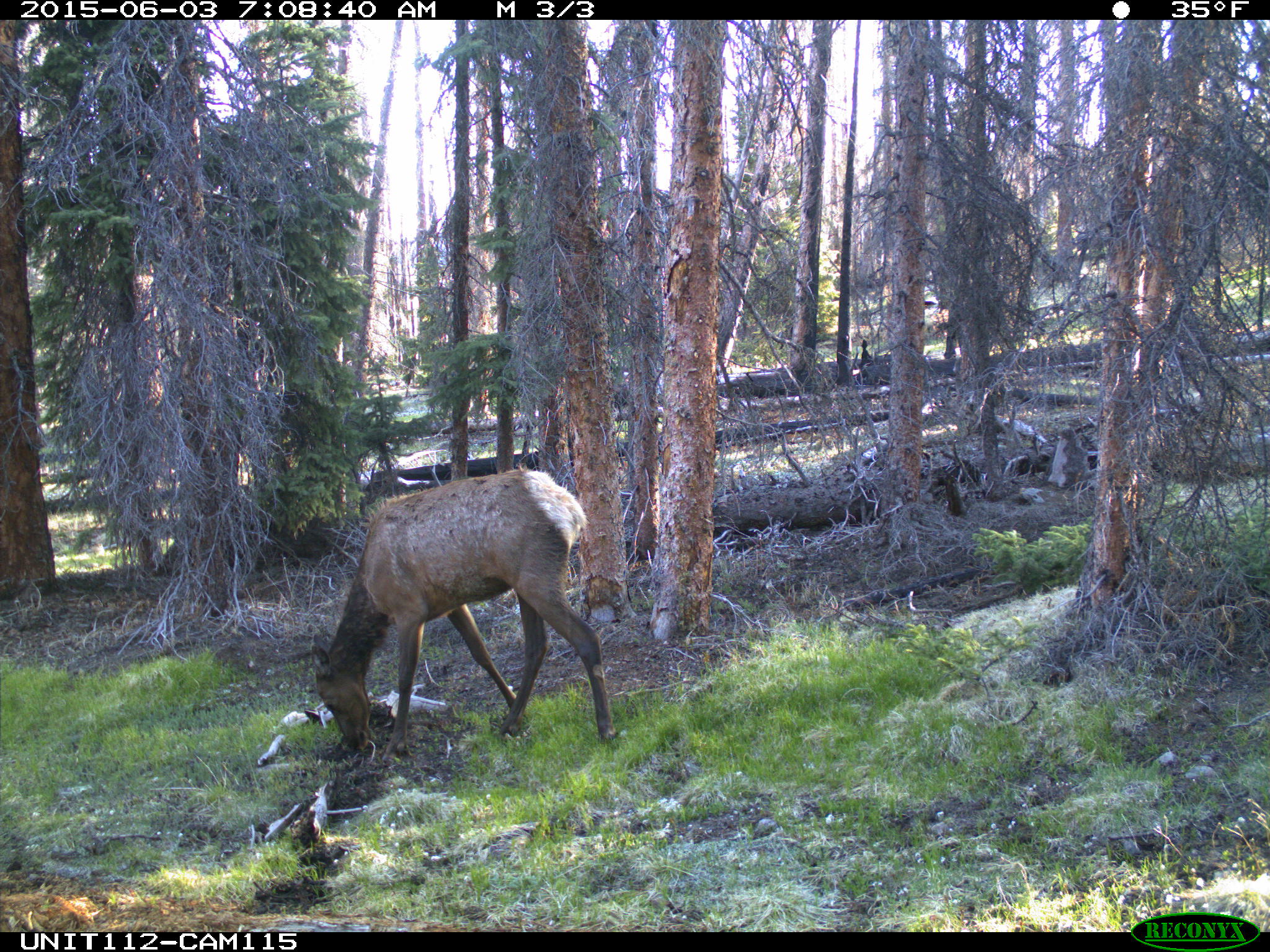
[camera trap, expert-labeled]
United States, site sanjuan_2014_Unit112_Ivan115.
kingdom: Animalia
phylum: Chordata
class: Mammalia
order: Artiodactyla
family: Cervidae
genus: Cervus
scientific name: Cervus elaphus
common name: red deer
Cervus elaphus (red deer).